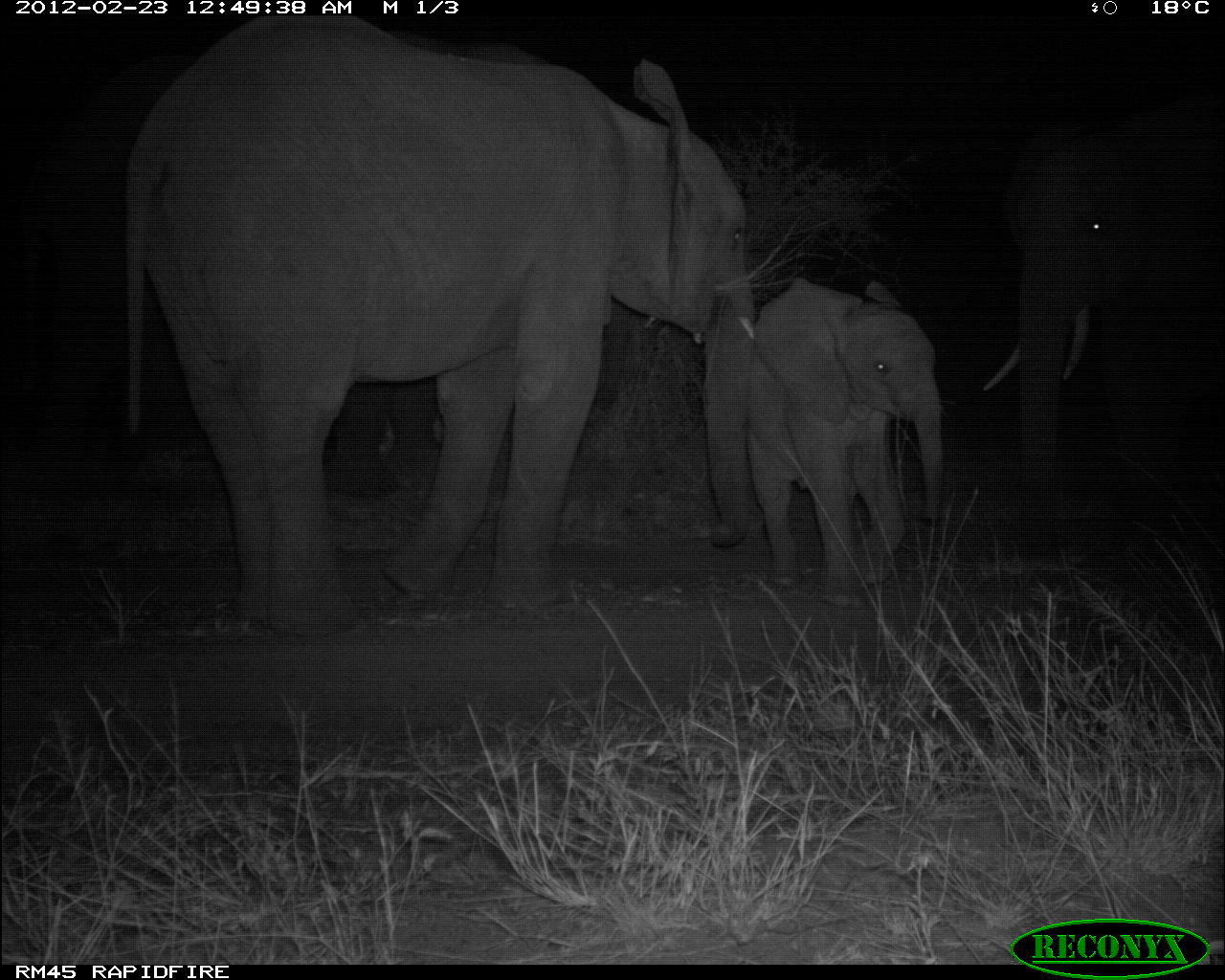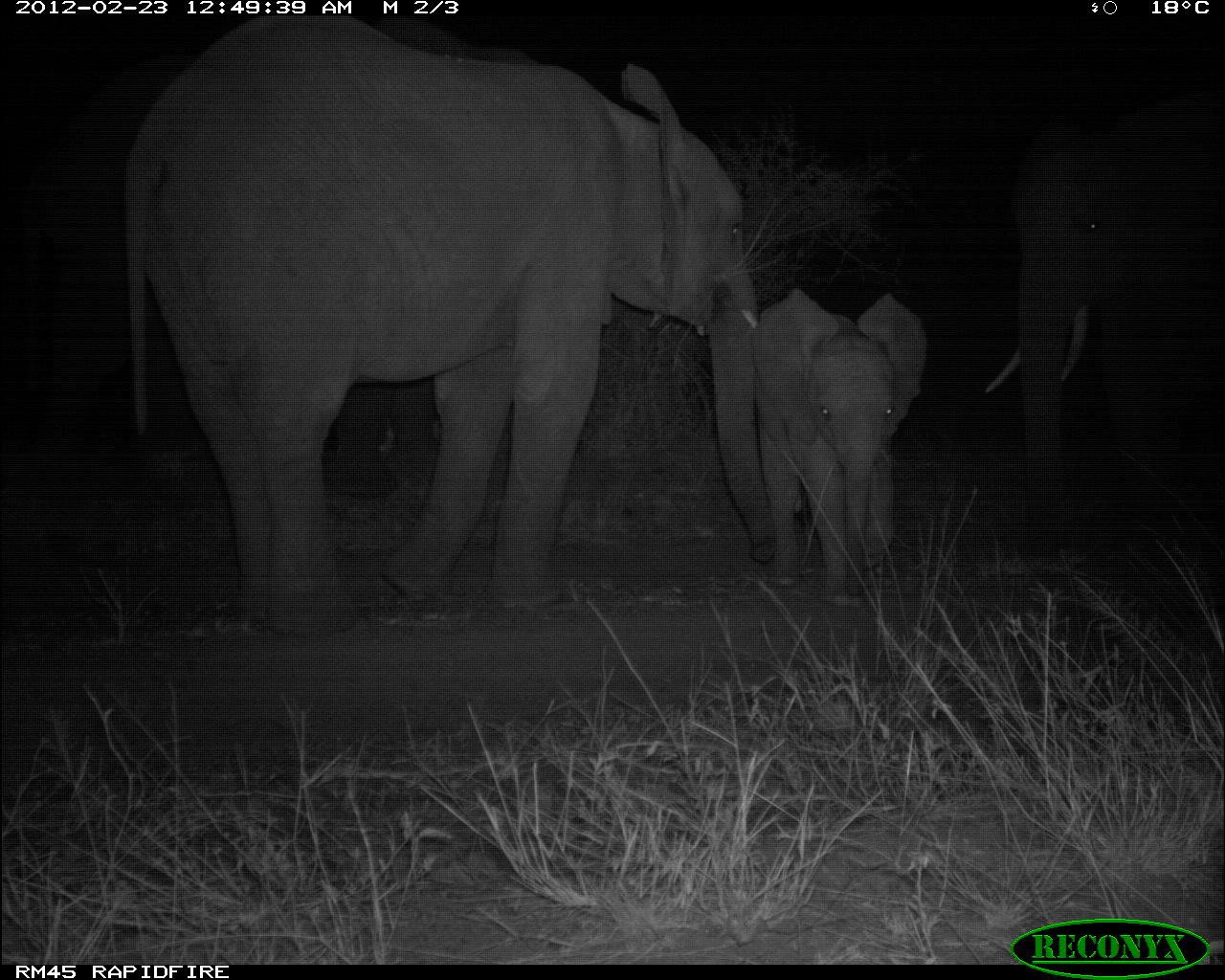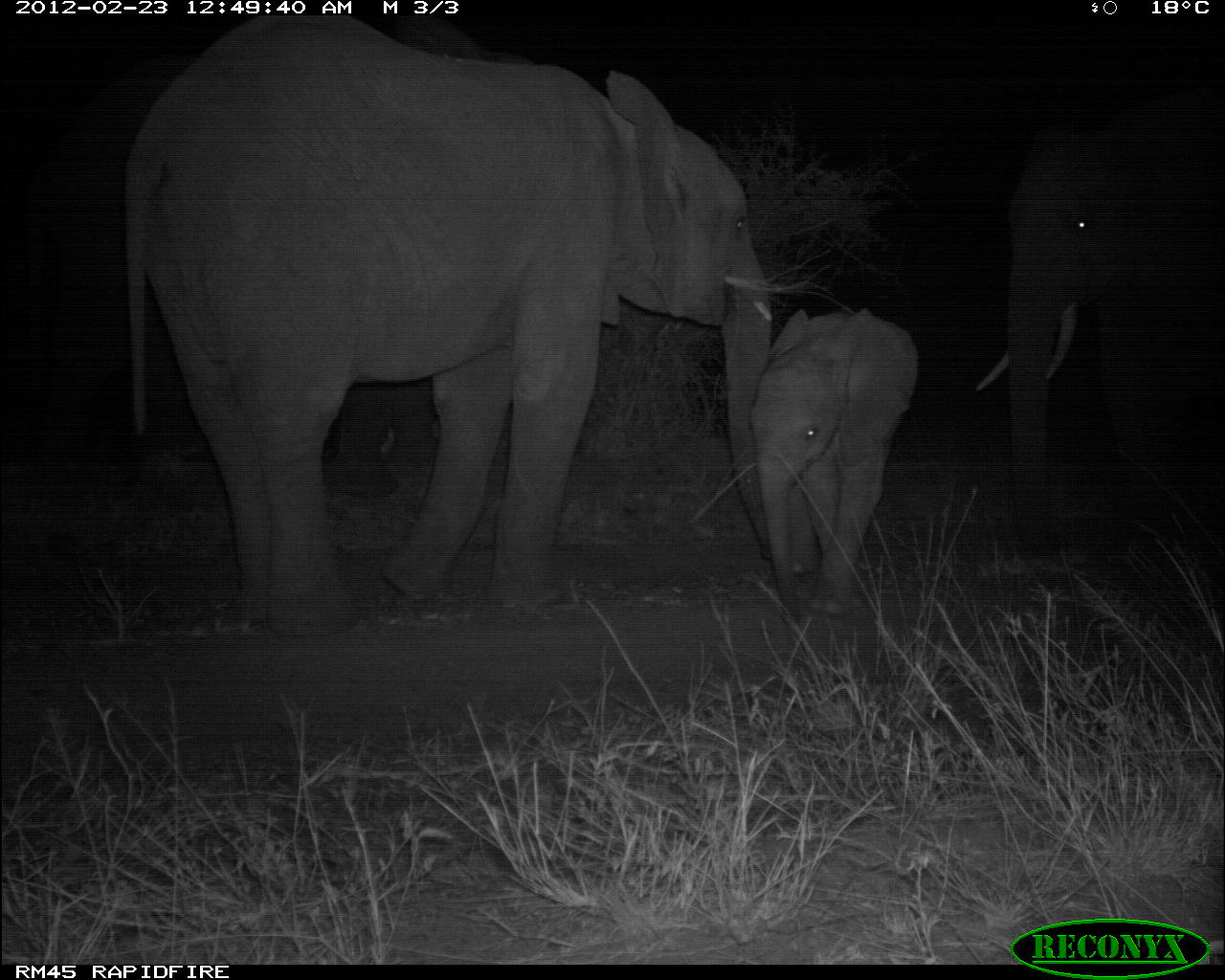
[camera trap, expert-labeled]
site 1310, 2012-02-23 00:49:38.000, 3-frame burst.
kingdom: Animalia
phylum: Chordata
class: Mammalia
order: Proboscidea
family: Elephantidae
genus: Loxodonta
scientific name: Loxodonta africana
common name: african bush elephant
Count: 3.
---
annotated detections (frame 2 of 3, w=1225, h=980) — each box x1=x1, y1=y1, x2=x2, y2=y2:
loxodonta africana: x1=119, y1=6, x2=781, y2=641; x1=16, y1=30, x2=505, y2=498; x1=981, y1=82, x2=1225, y2=542; x1=749, y1=282, x2=931, y2=604